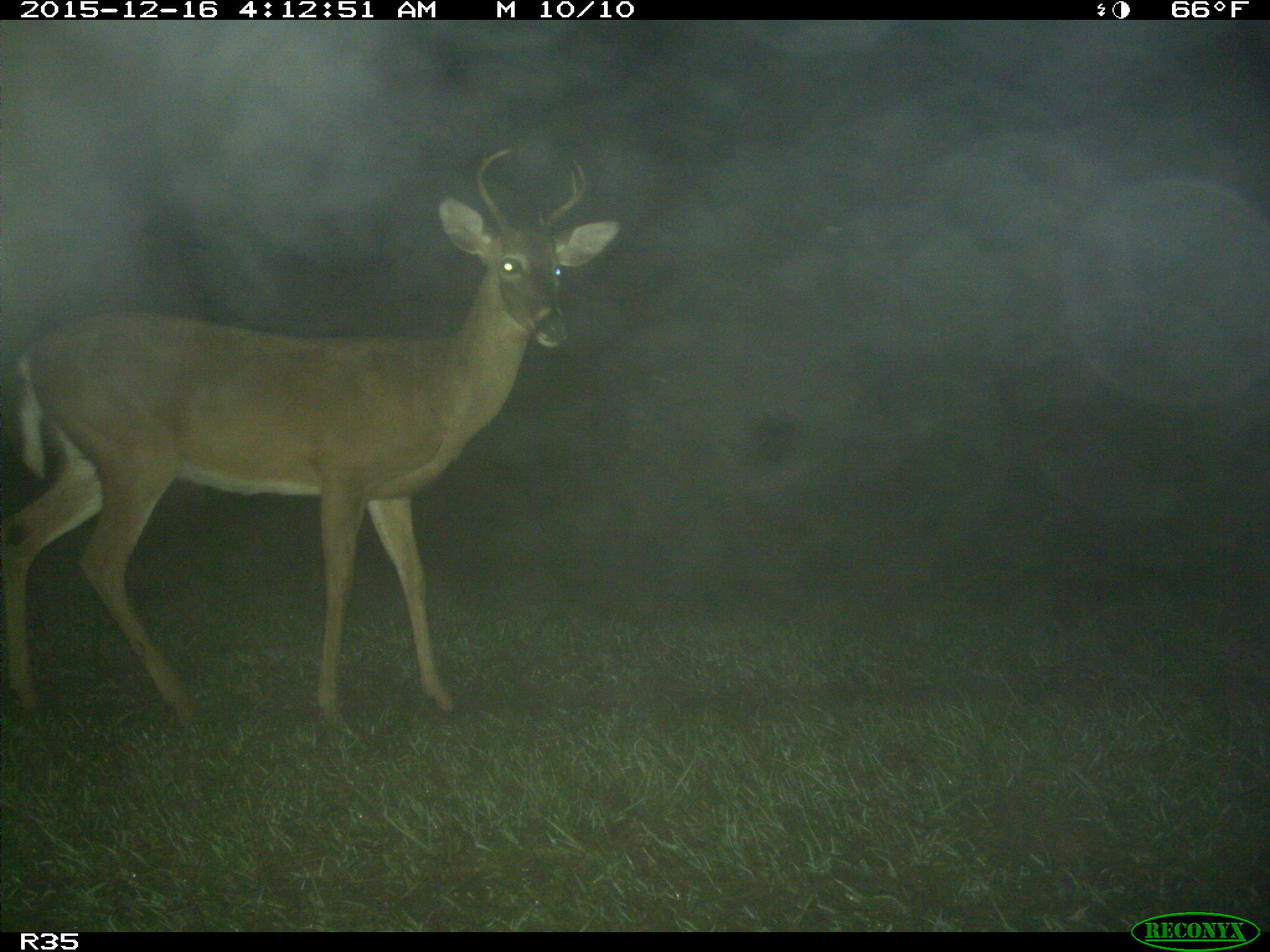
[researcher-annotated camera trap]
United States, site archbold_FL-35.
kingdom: Animalia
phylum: Chordata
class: Mammalia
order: Artiodactyla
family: Cervidae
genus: Odocoileus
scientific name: Odocoileus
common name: deer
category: unidentified deer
Unidentified deer (deer) (Odocoileus).